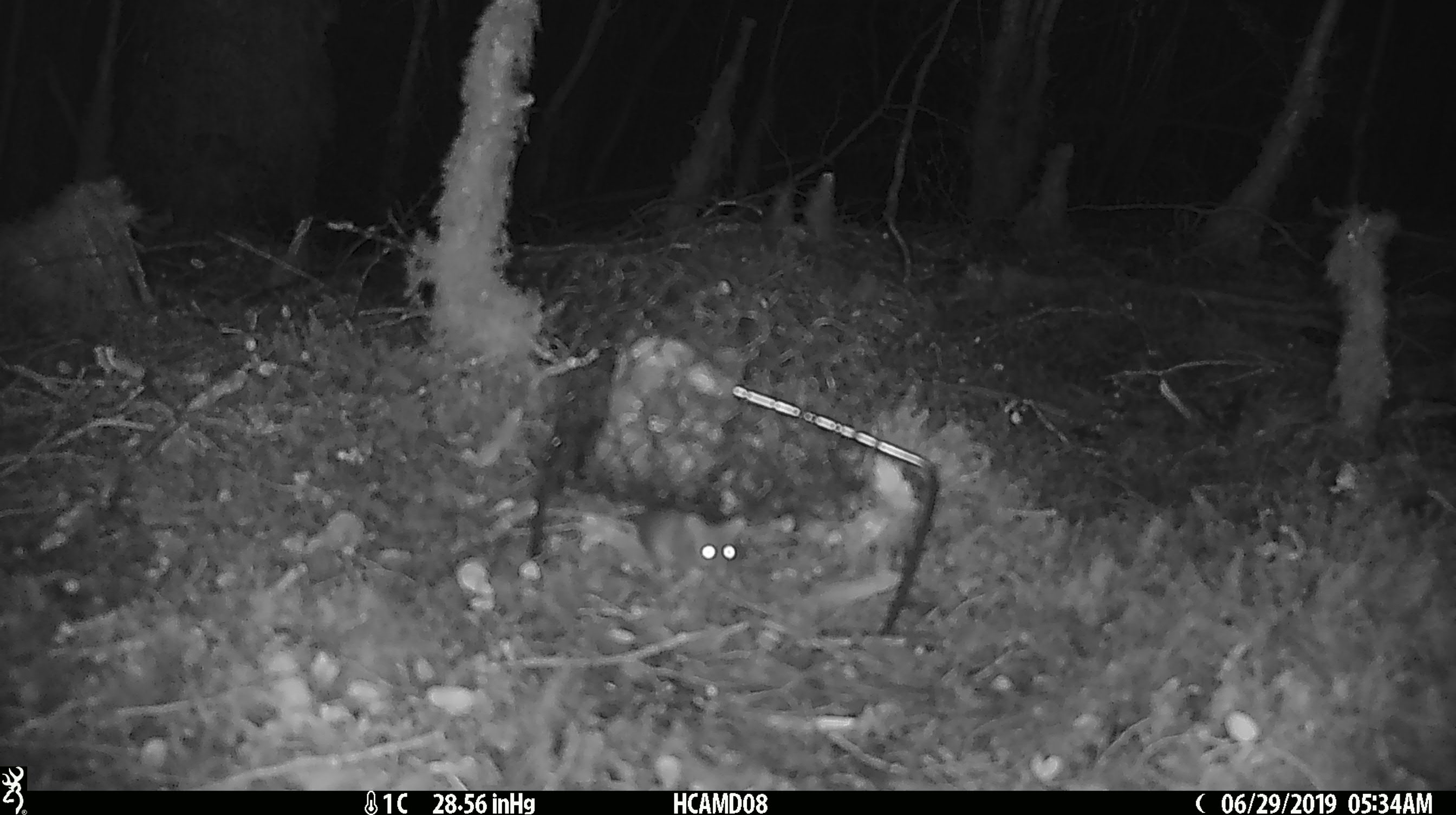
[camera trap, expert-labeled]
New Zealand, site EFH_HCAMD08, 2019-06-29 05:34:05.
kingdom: Animalia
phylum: Chordata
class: Mammalia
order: Rodentia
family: Muridae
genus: Mus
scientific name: Mus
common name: mouse